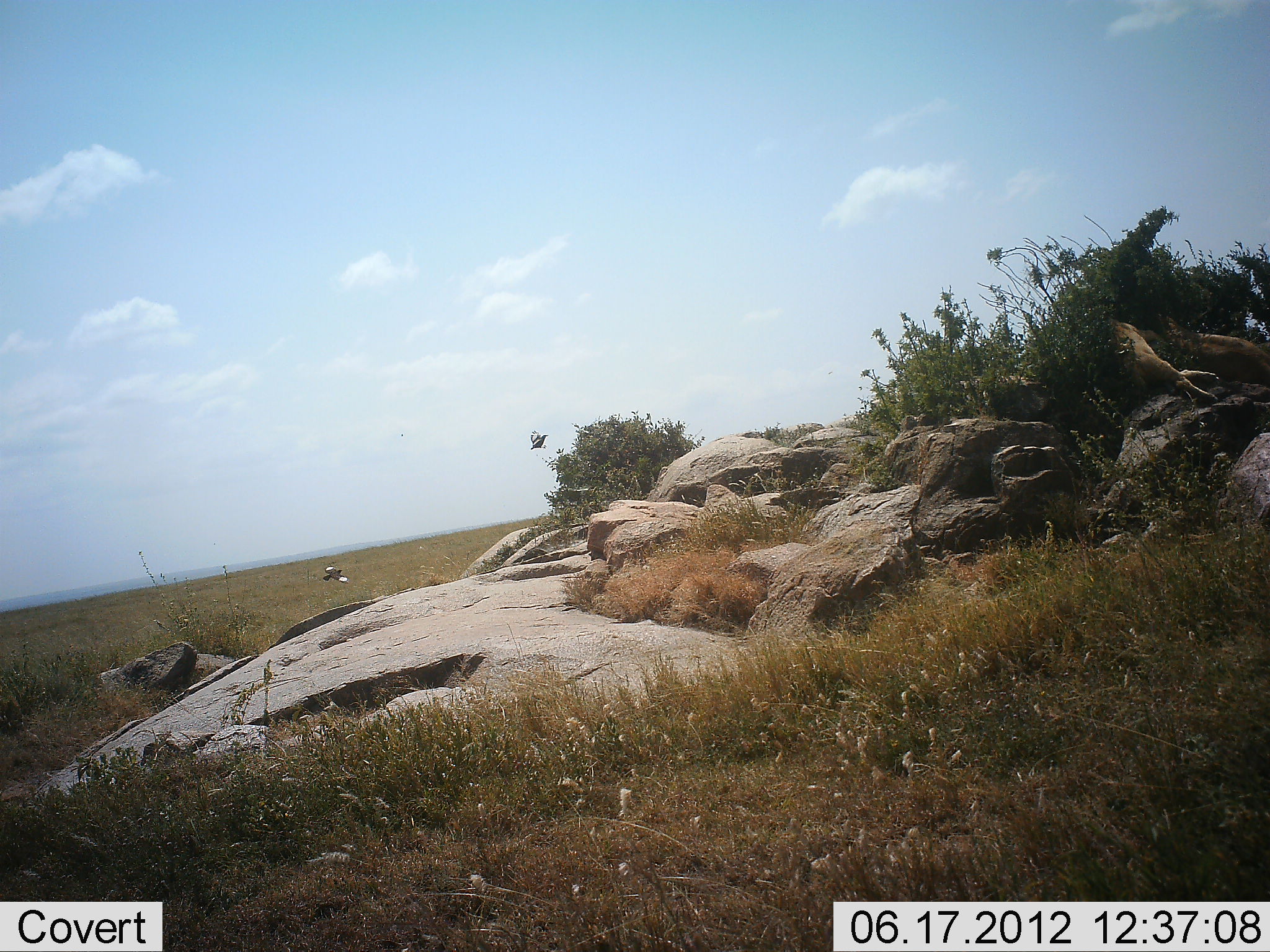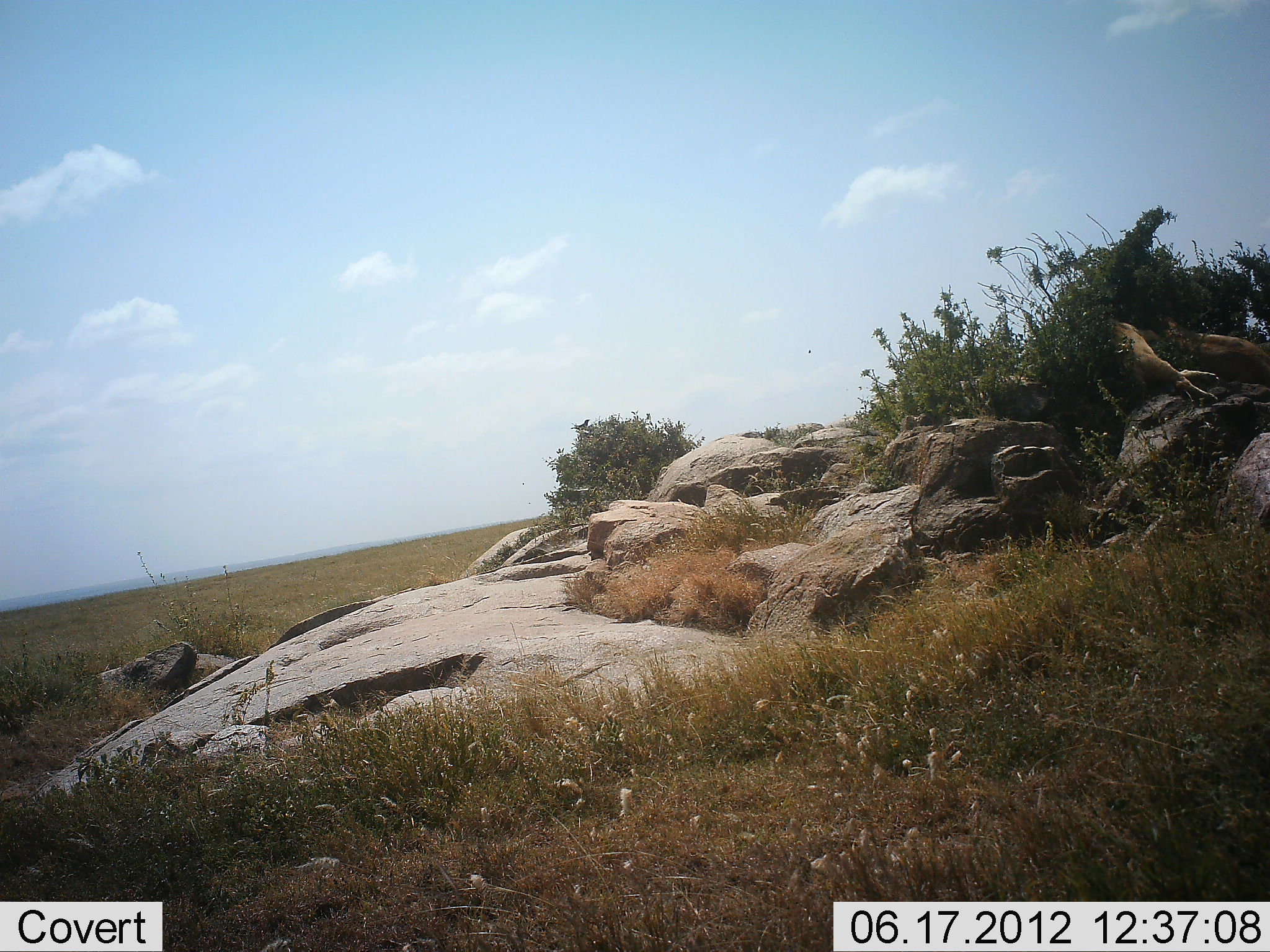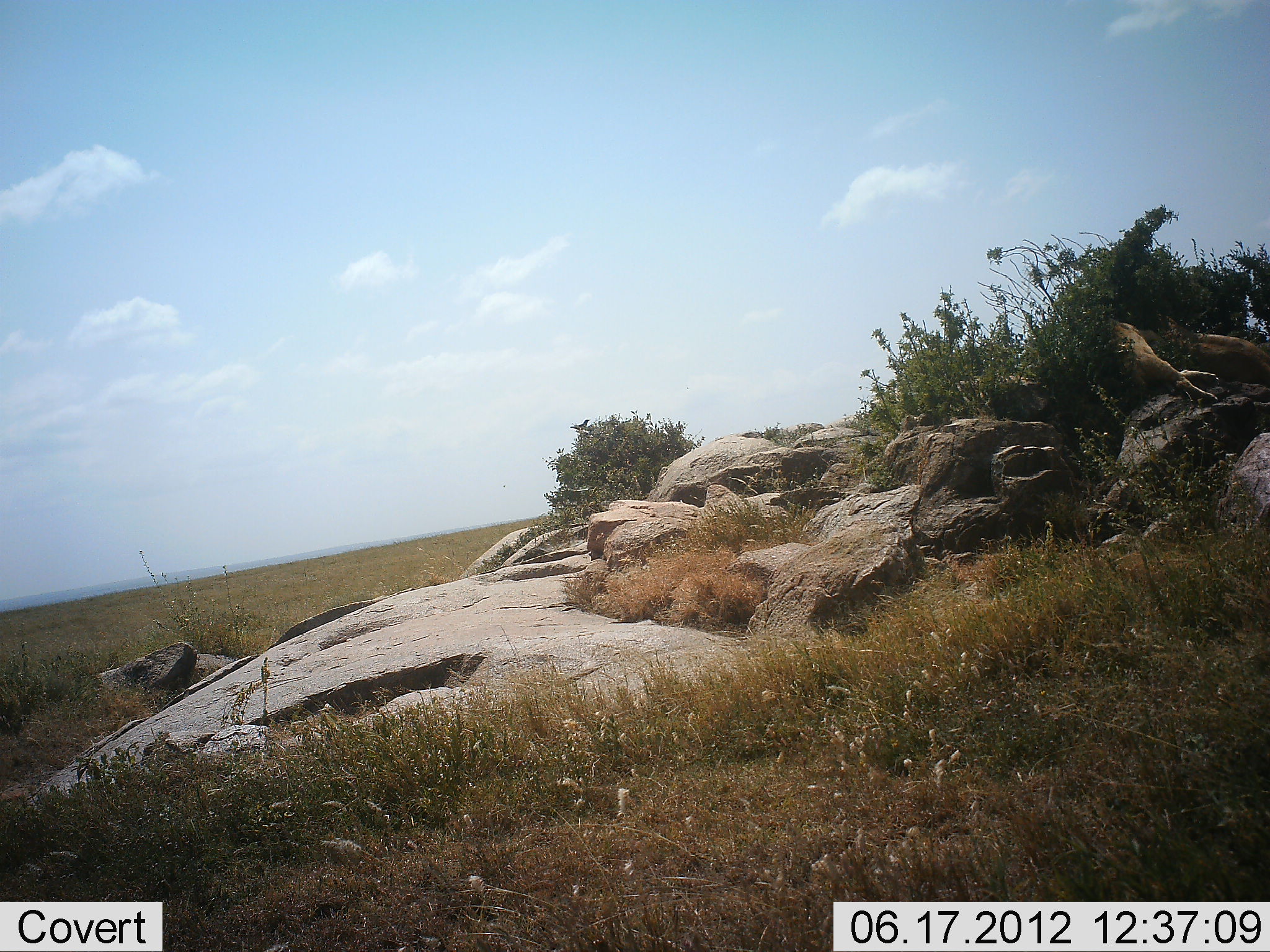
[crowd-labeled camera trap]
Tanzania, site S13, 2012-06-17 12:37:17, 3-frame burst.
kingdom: Animalia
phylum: Chordata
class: Aves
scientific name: Aves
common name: bird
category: otherbird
Otherbird (bird) (Aves), count 2. Behavior (volunteer vote fractions): standing 8%, resting 0%, moving 100%, interacting 0%. Young present (vote fraction): 0%. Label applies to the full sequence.